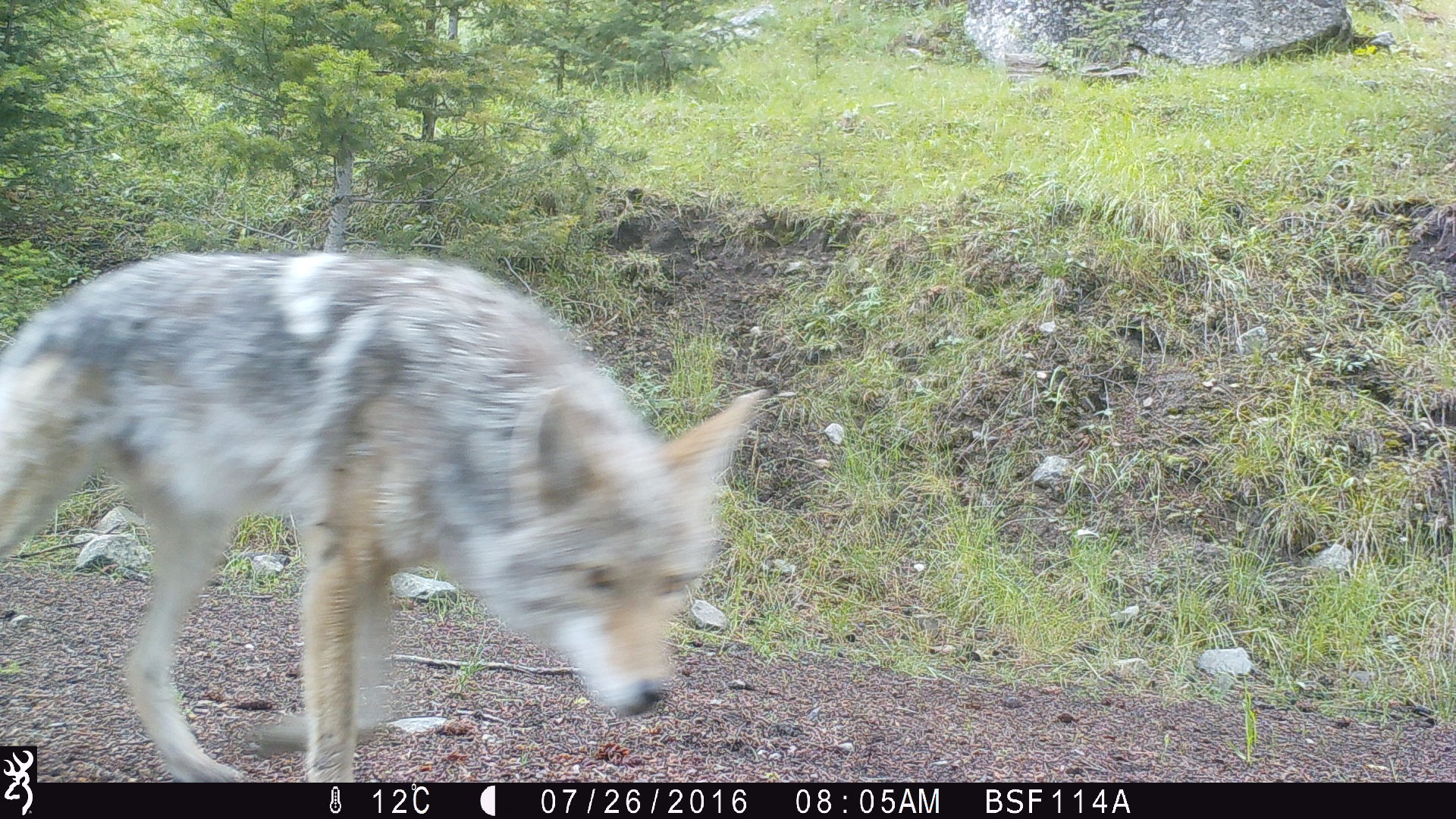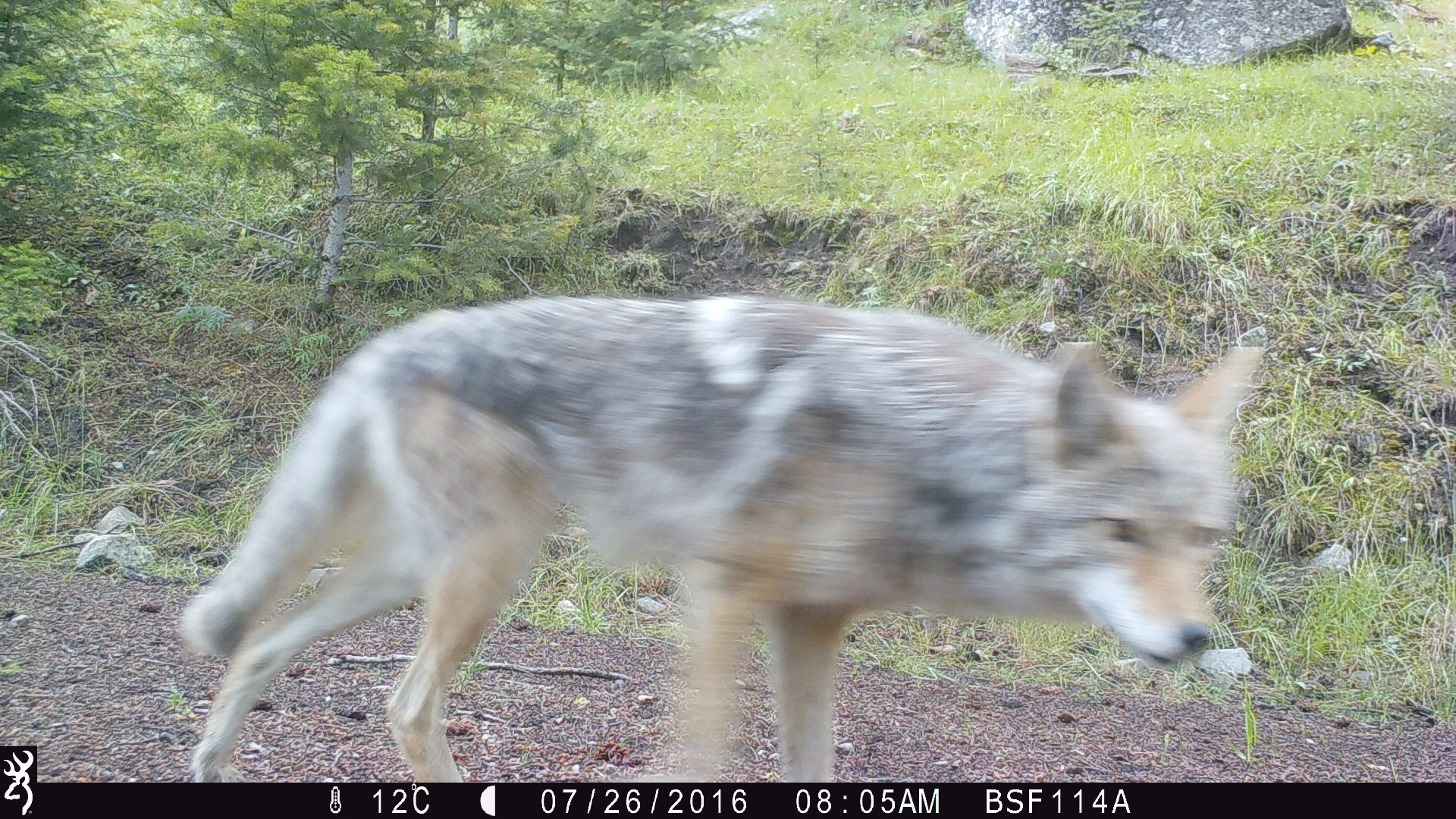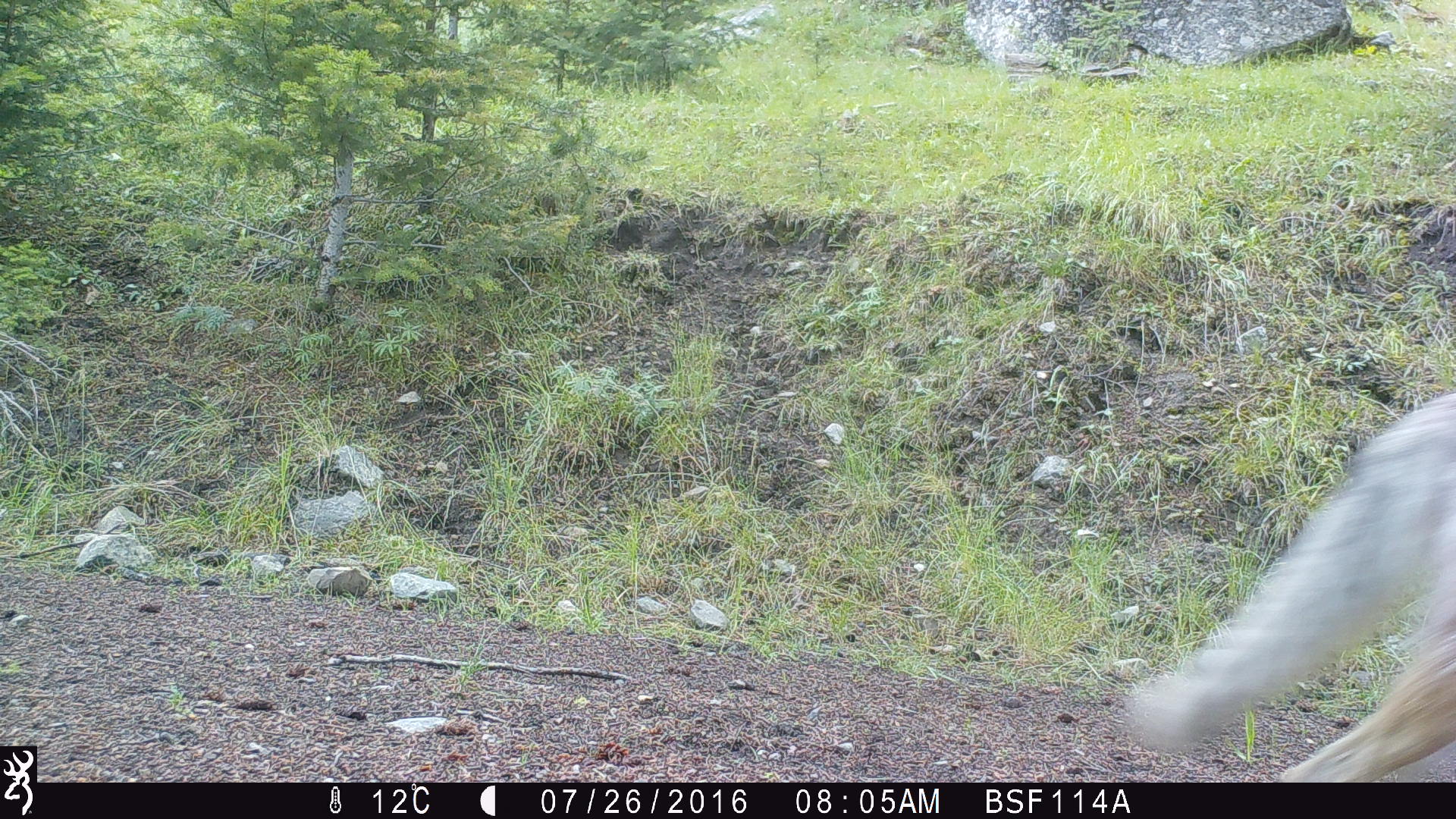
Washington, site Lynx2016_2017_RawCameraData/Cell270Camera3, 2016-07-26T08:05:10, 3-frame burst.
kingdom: Animalia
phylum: Chordata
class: Mammalia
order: Carnivora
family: Canidae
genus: Canis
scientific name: Canis latrans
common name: coyote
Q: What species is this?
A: Canis latrans (coyote).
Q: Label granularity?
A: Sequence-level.